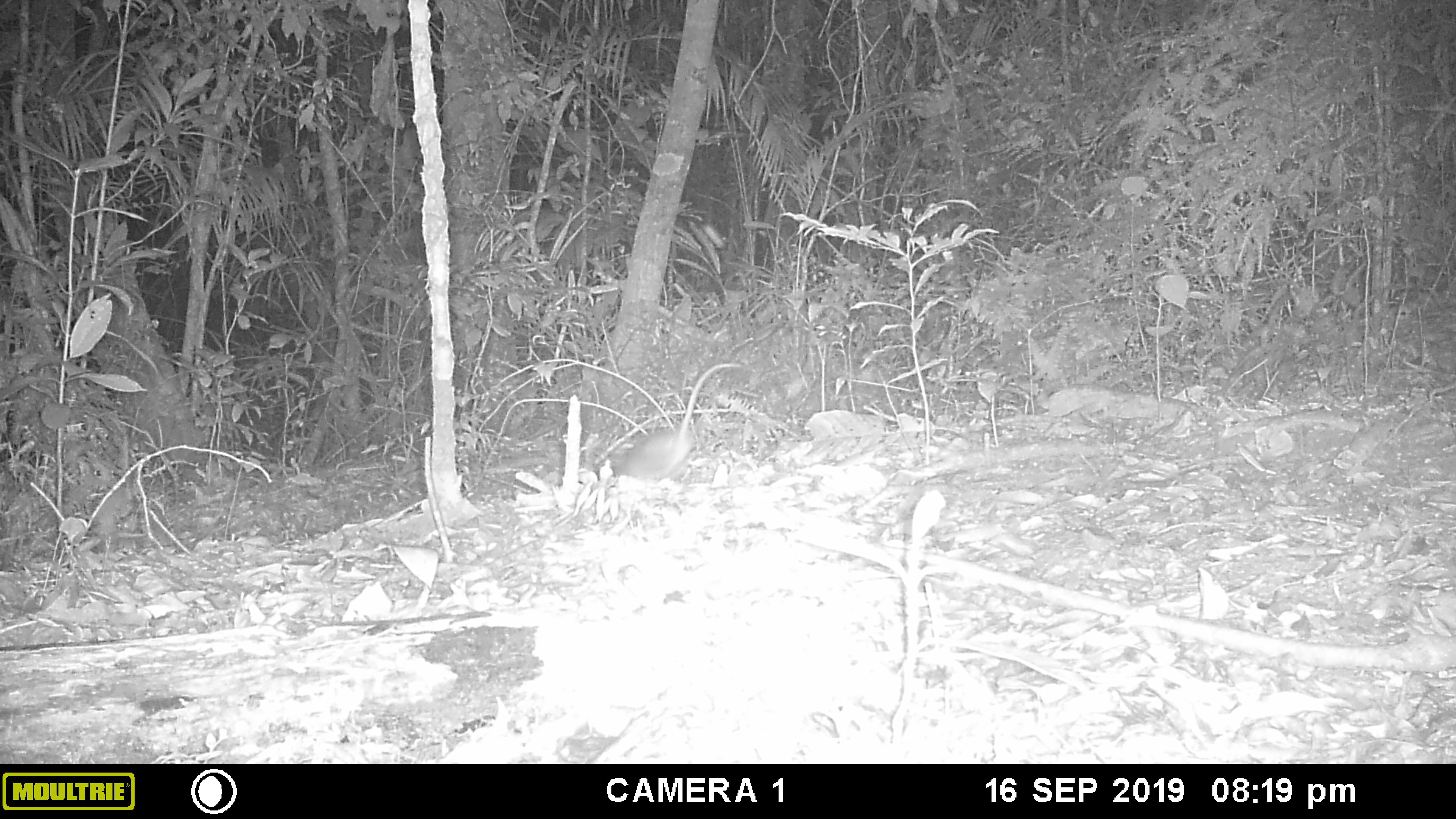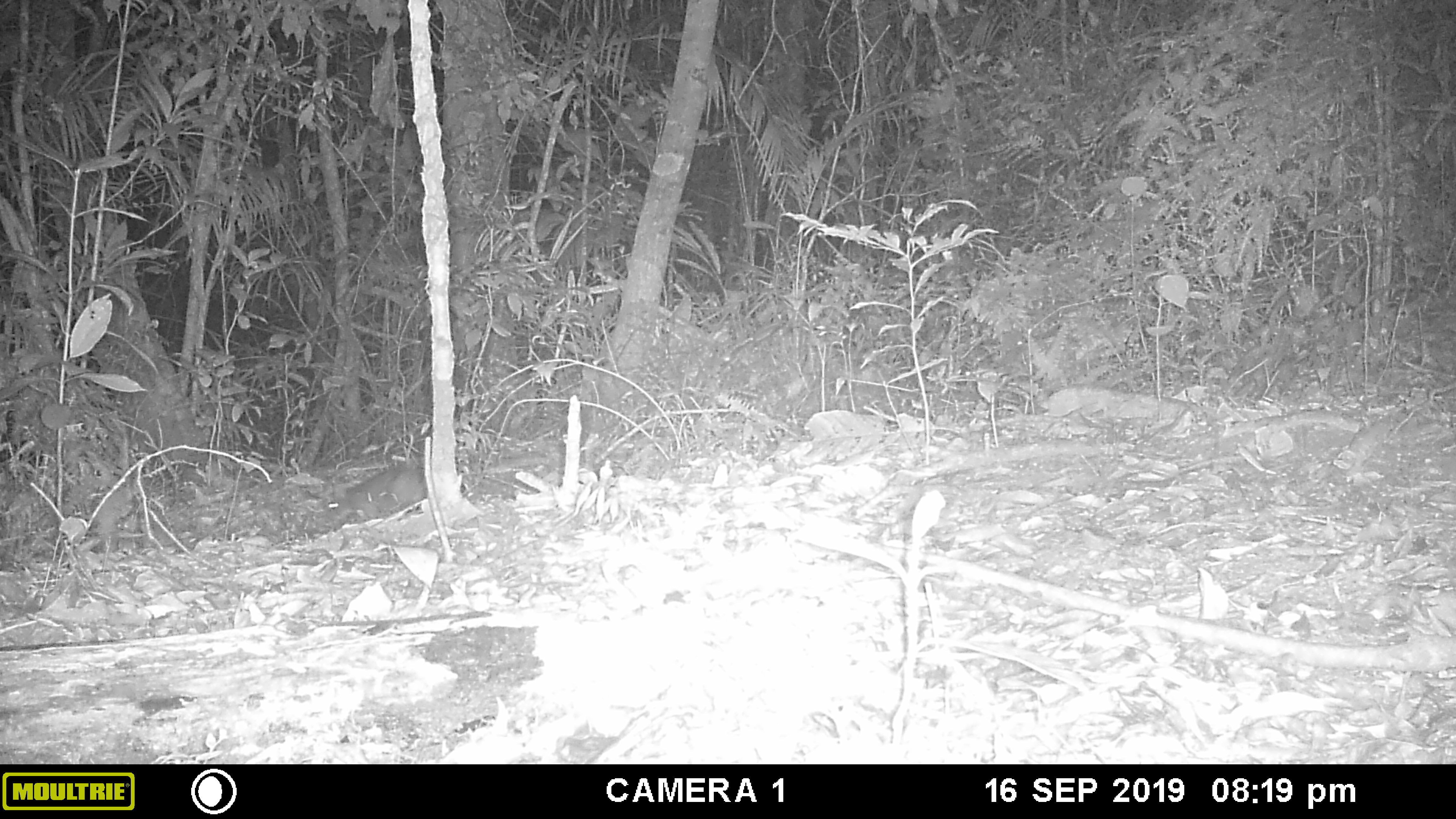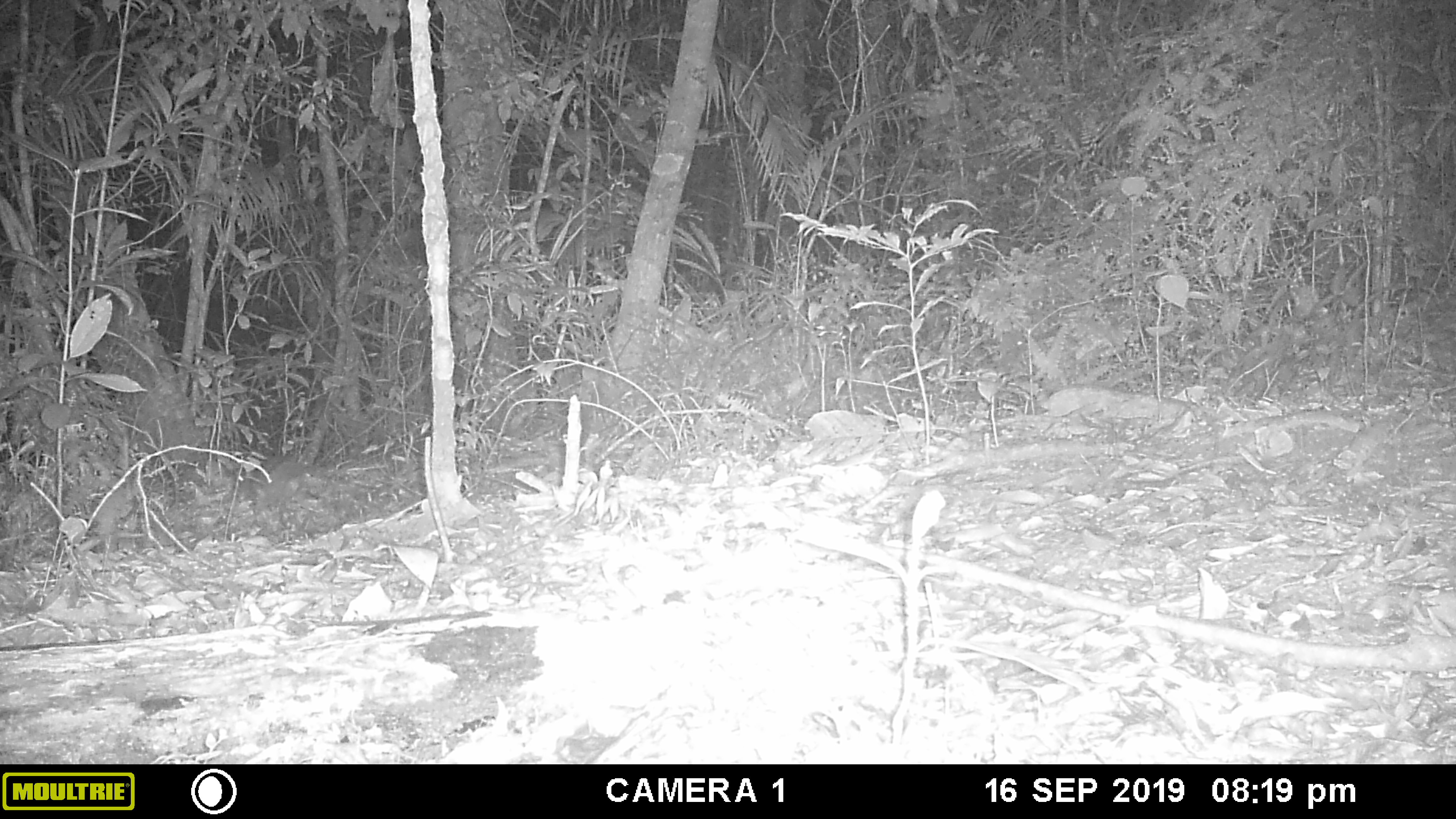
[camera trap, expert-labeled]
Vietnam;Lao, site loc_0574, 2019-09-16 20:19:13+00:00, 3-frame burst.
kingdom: Animalia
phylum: Chordata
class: Mammalia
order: Rodentia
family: Muridae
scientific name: Muridae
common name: old-world mice and rats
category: unidentified murid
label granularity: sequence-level